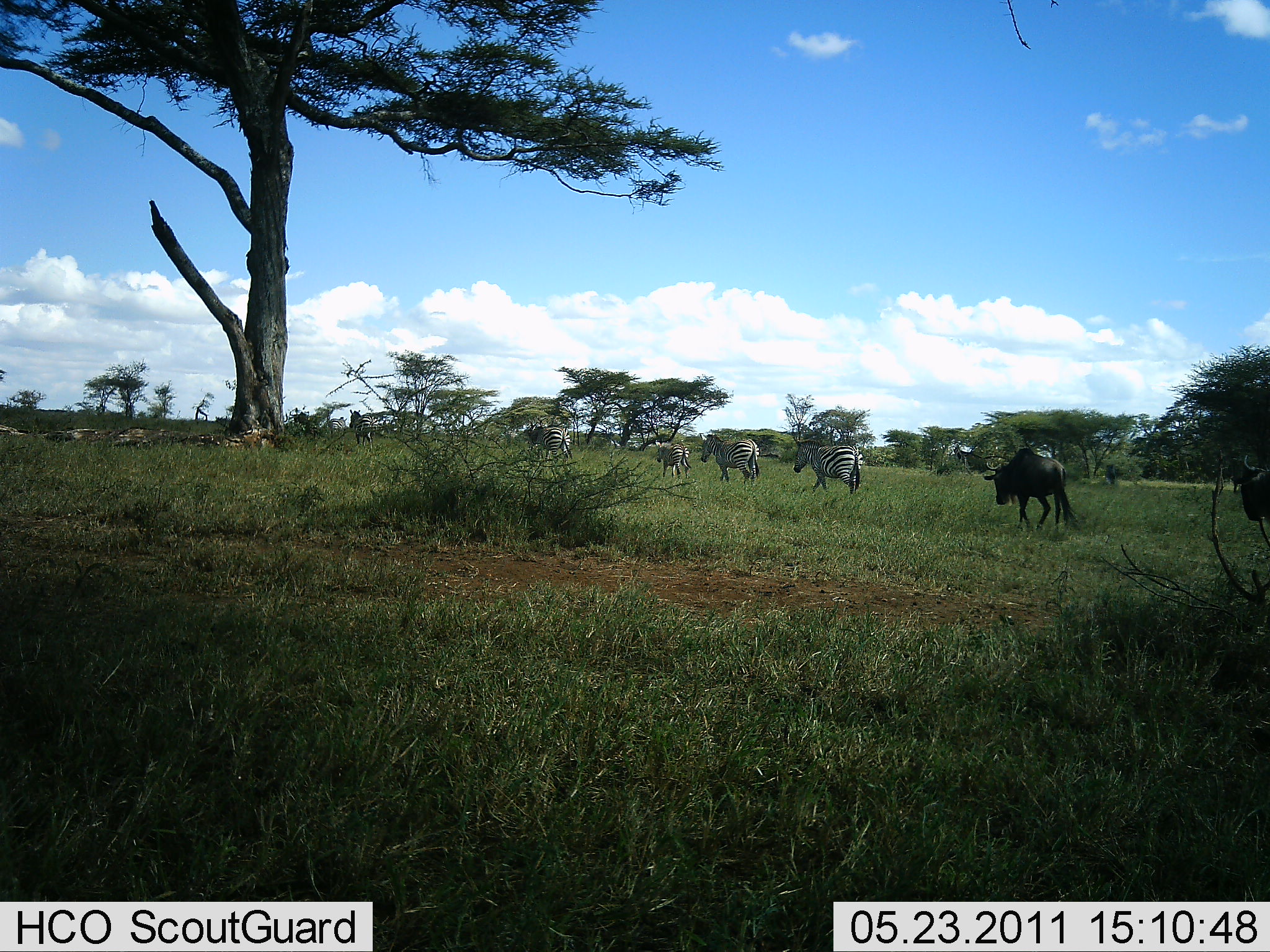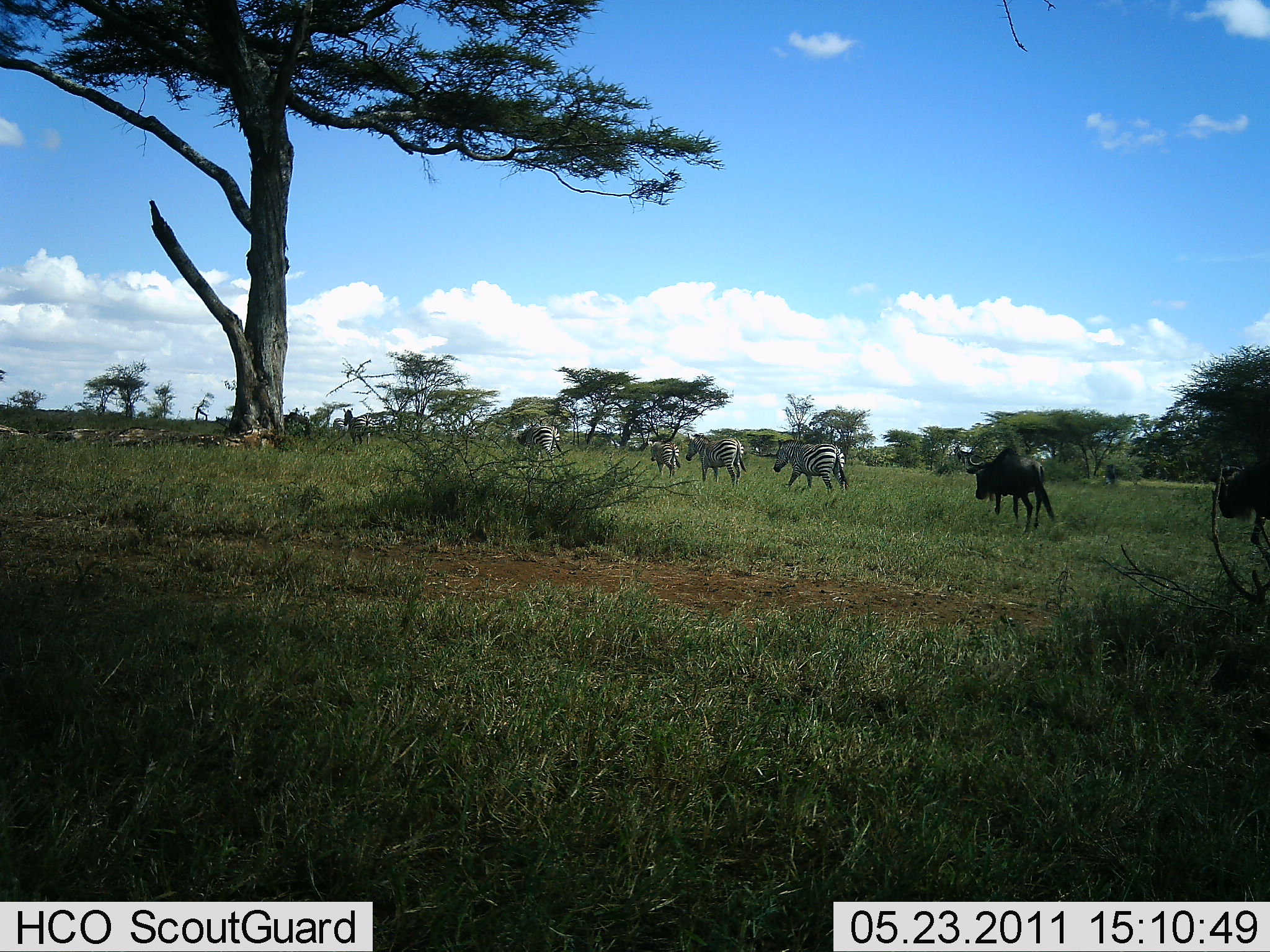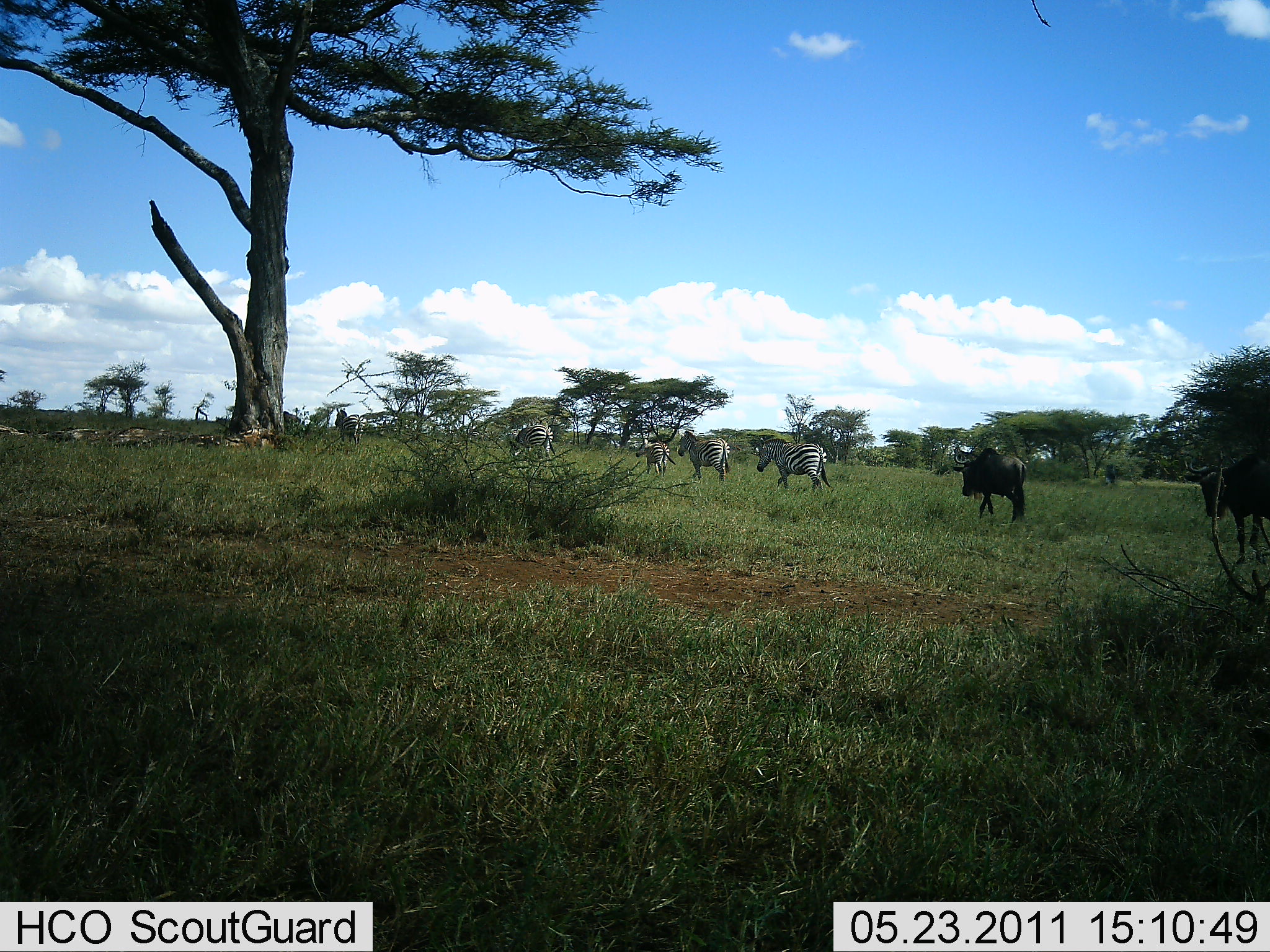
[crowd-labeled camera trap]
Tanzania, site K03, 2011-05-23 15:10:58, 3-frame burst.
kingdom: Animalia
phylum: Chordata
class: Mammalia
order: Artiodactyla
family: Bovidae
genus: Connochaetes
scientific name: Connochaetes taurinus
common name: blue wildebeest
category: wildebeest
Wildebeest (blue wildebeest) (Connochaetes taurinus), count 2. Behavior (volunteer vote fractions): standing 9%, resting 9%, moving 91%, interacting 0%. Young present (vote fraction): 0%. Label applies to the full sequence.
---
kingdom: Animalia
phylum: Chordata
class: Mammalia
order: Perissodactyla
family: Equidae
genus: Equus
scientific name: Equus quagga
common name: plains zebra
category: zebra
Zebra (plains zebra) (Equus quagga), count 6. Behavior (volunteer vote fractions): standing 7%, resting 0%, moving 100%, interacting 0%. Young present (vote fraction): 14%. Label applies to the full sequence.